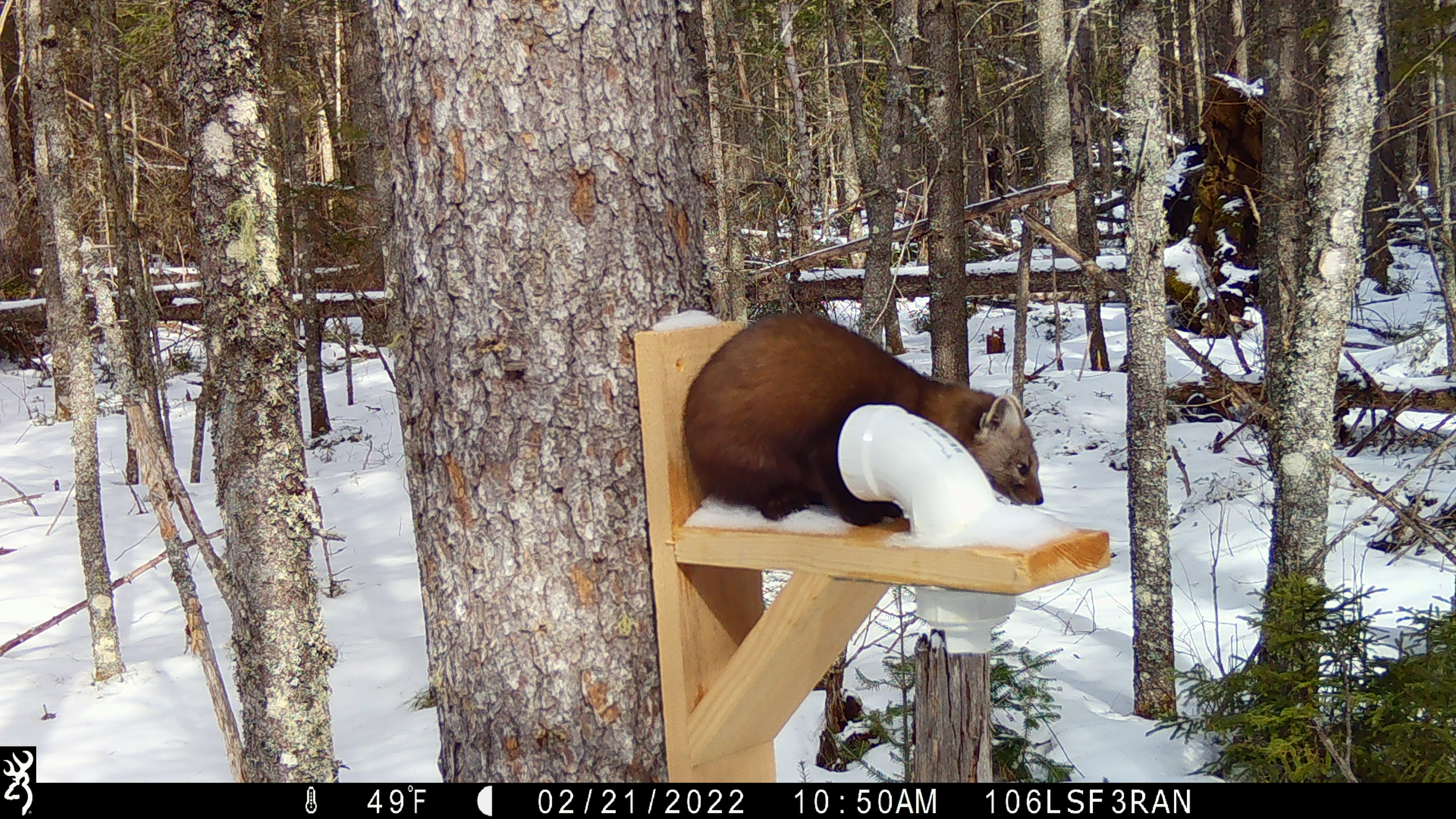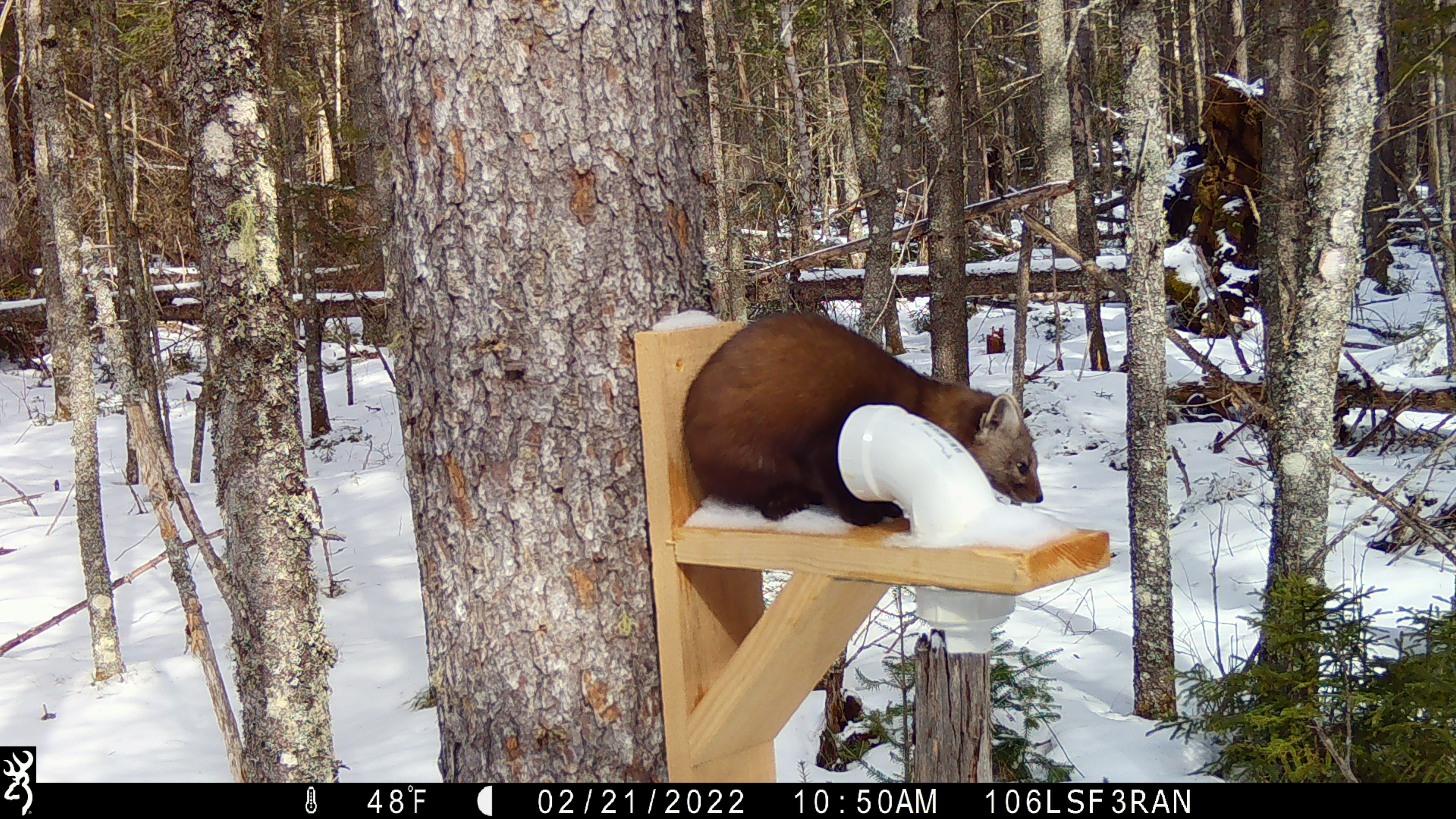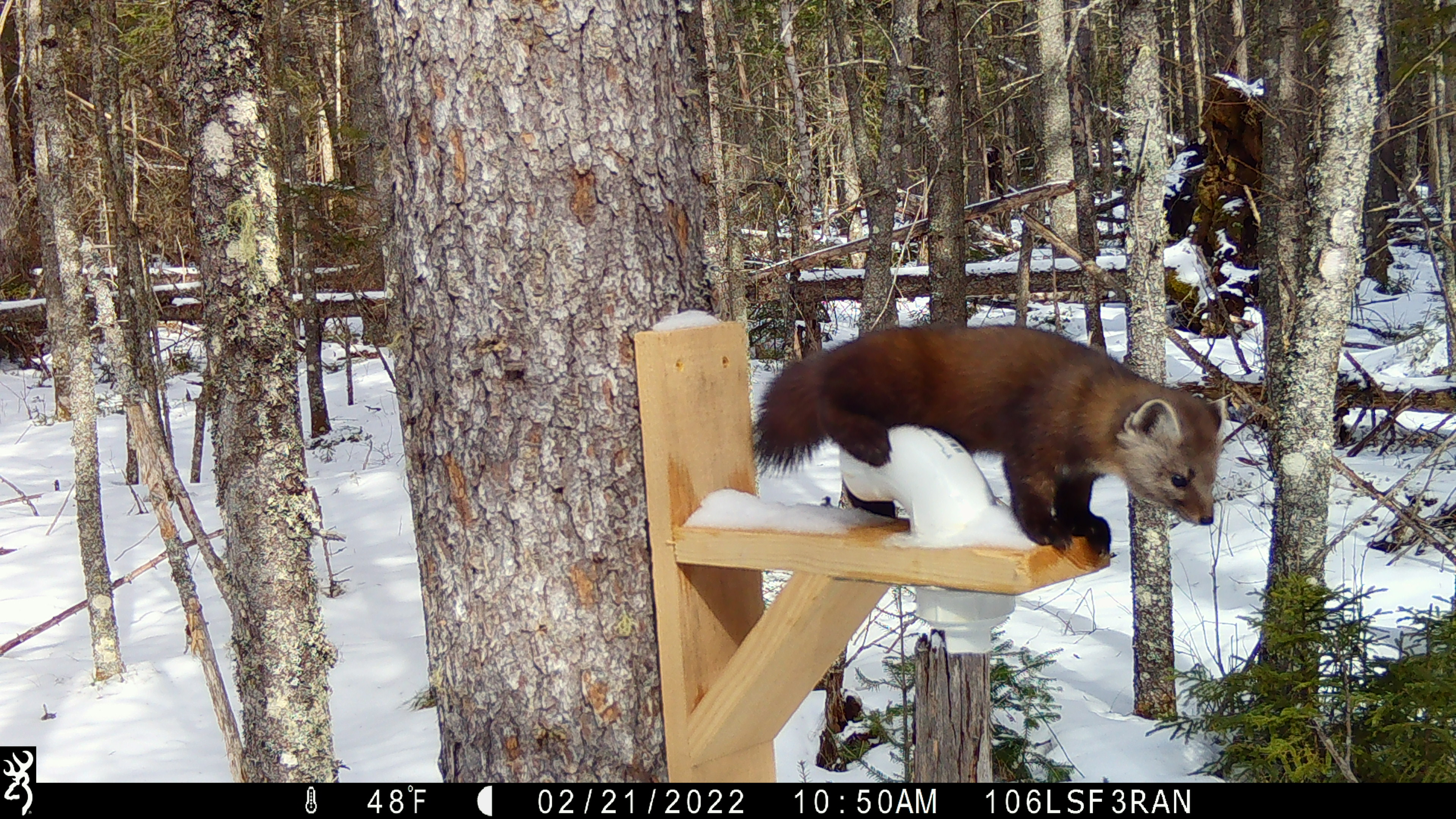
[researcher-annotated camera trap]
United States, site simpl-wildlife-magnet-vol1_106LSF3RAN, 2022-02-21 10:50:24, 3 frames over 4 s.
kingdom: Animalia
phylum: Chordata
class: Mammalia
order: Carnivora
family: Mustelidae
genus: Martes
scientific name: Martes americana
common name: american marten